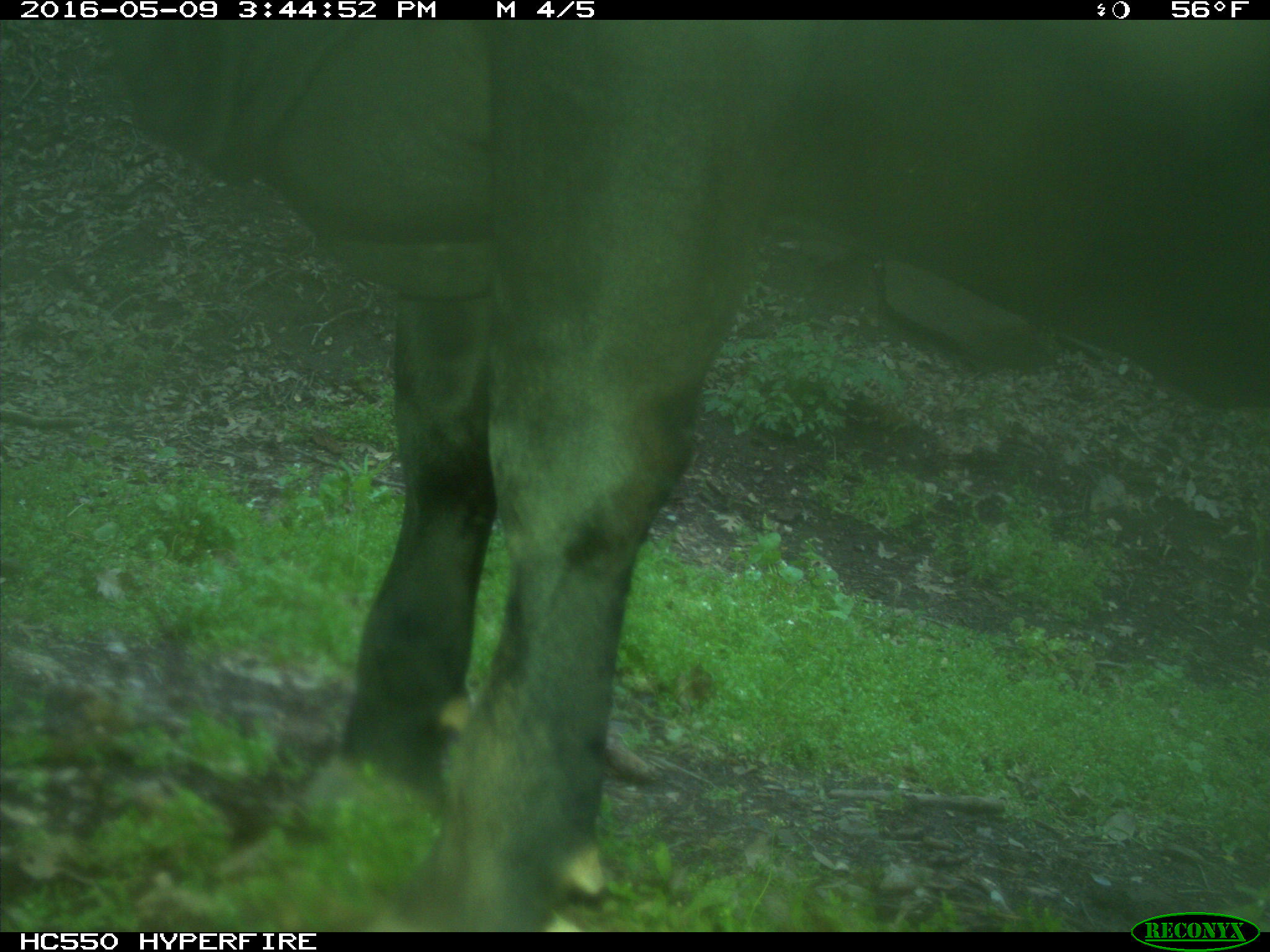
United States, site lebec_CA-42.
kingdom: Animalia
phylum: Chordata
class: Mammalia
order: Artiodactyla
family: Bovidae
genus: Bos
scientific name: Bos taurus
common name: domestic cow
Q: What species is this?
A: Bos taurus (domestic cow).